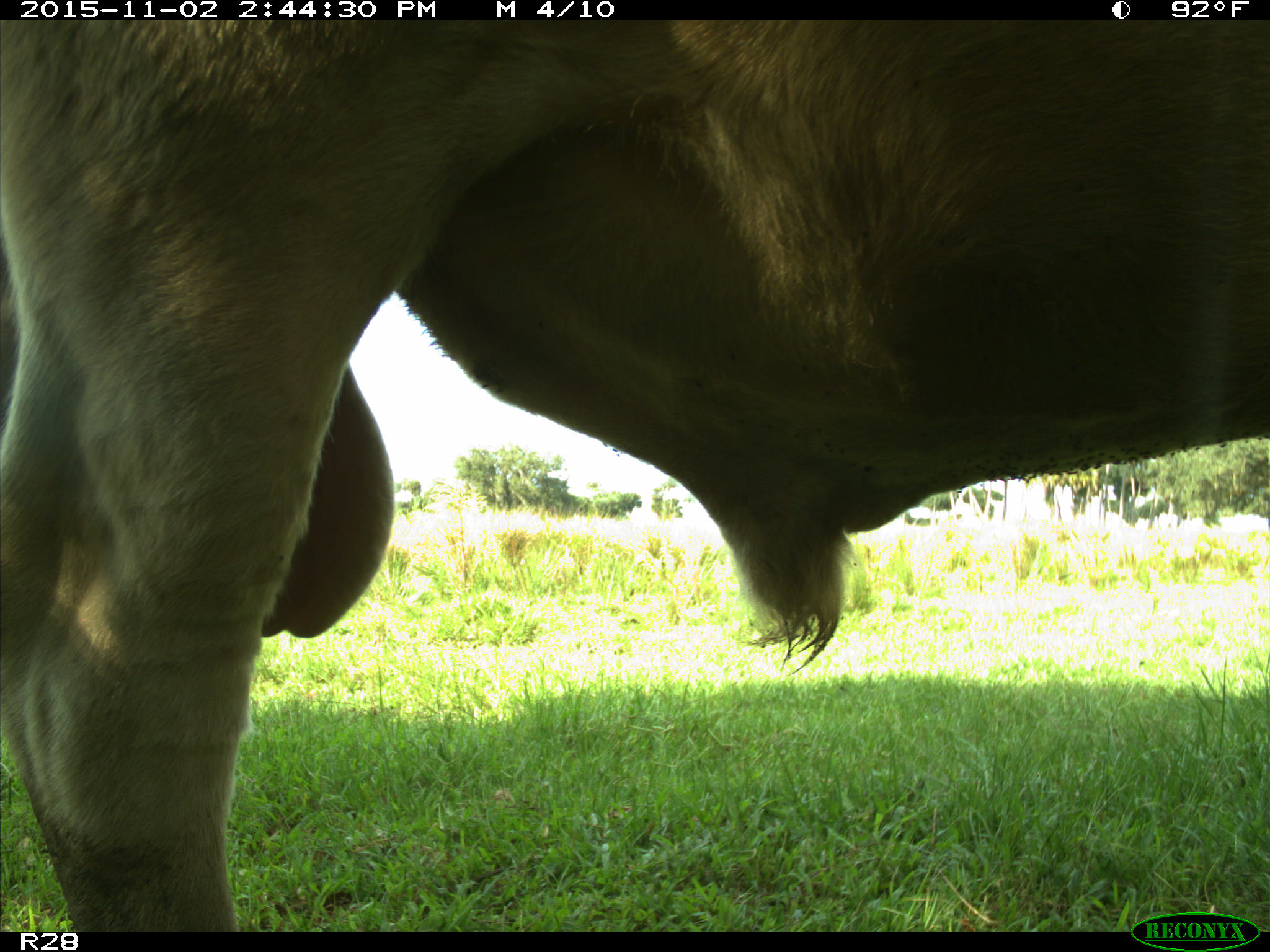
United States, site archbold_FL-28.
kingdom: Animalia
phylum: Chordata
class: Mammalia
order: Artiodactyla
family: Bovidae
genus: Bos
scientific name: Bos taurus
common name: domestic cow